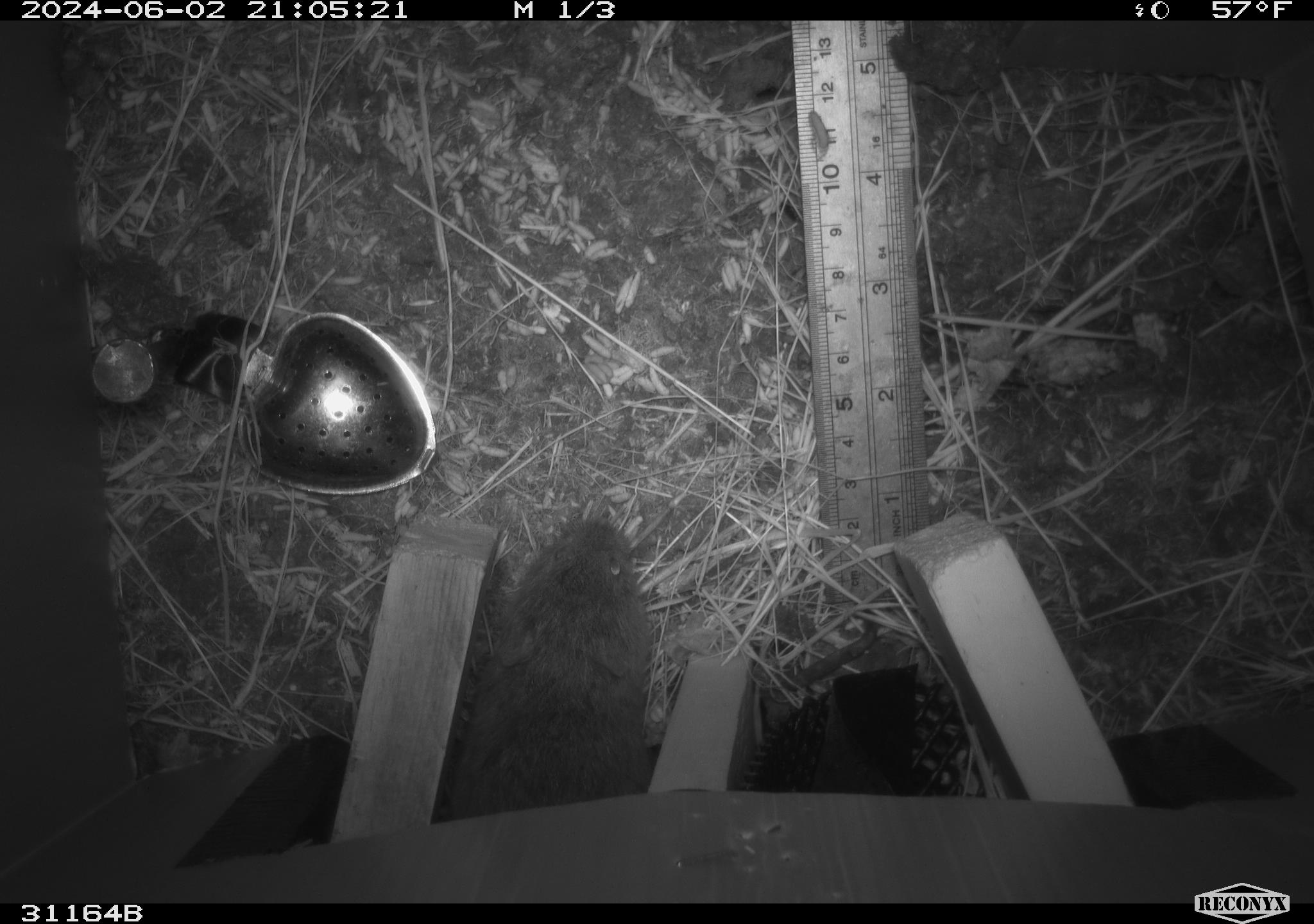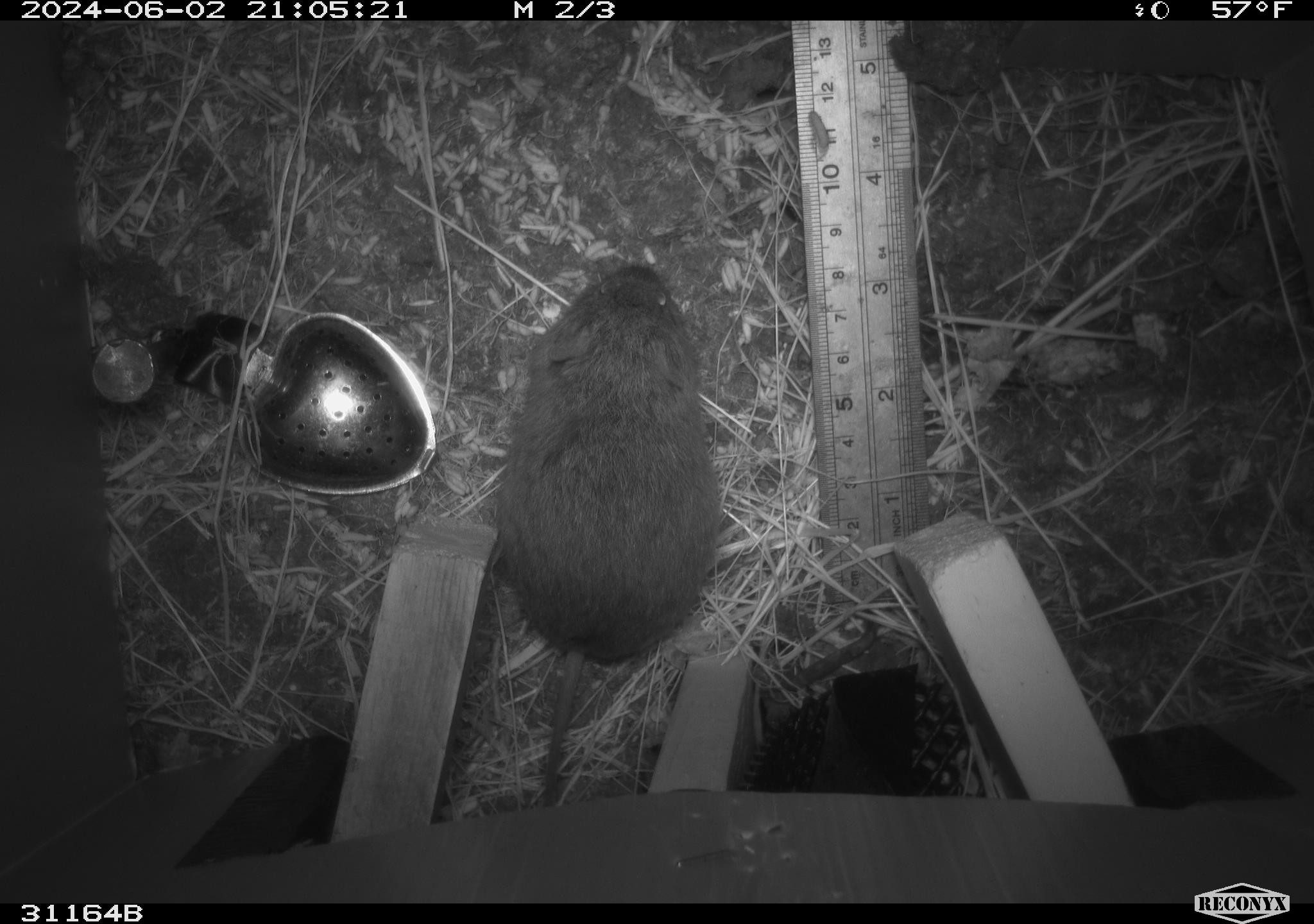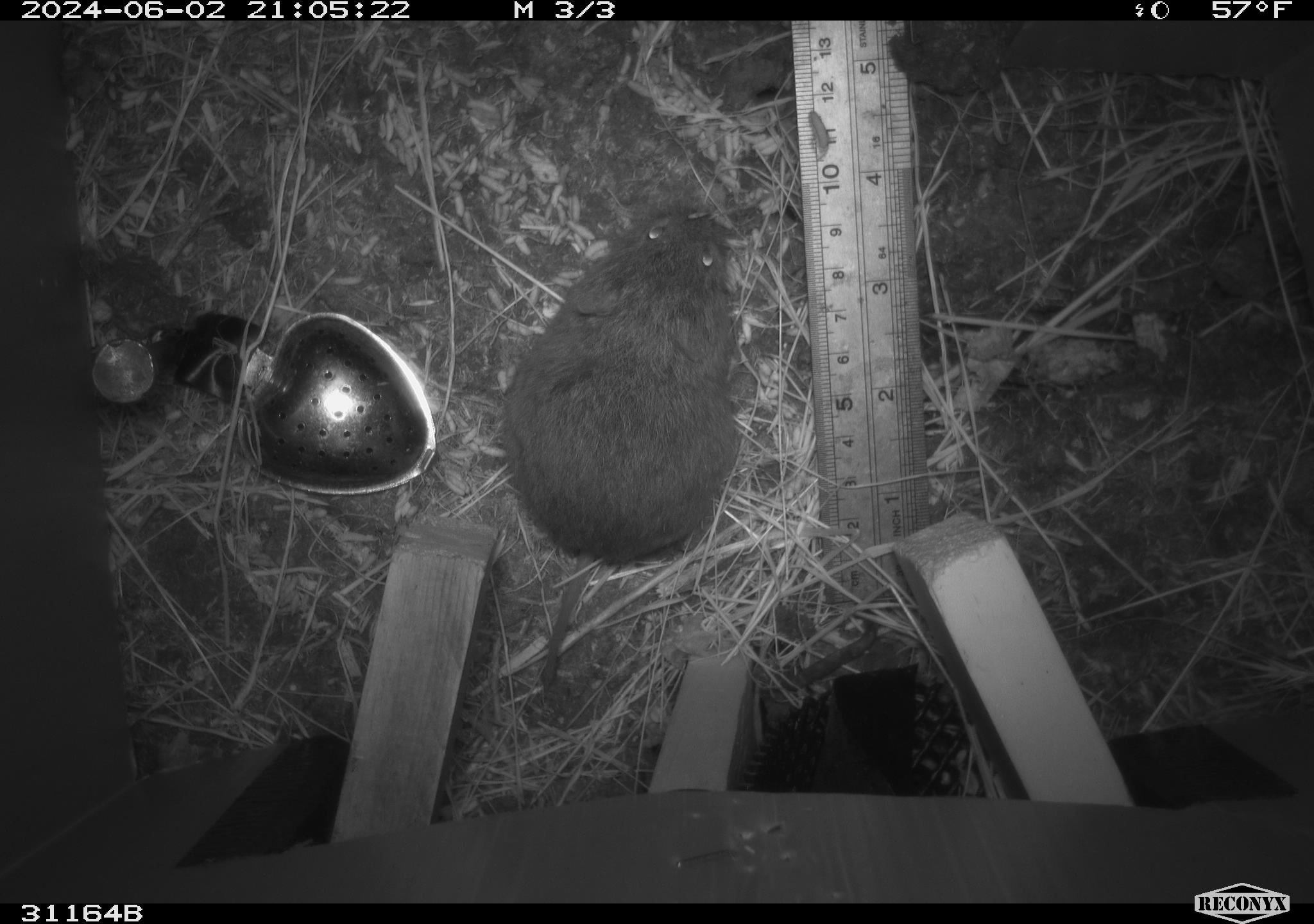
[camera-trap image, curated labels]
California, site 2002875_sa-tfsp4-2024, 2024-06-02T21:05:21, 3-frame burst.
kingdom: Animalia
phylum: Chordata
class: Mammalia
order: Rodentia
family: Cricetidae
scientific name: Arvicolinae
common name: voles, lemmings, and muskrats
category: arvicolinae subfamily